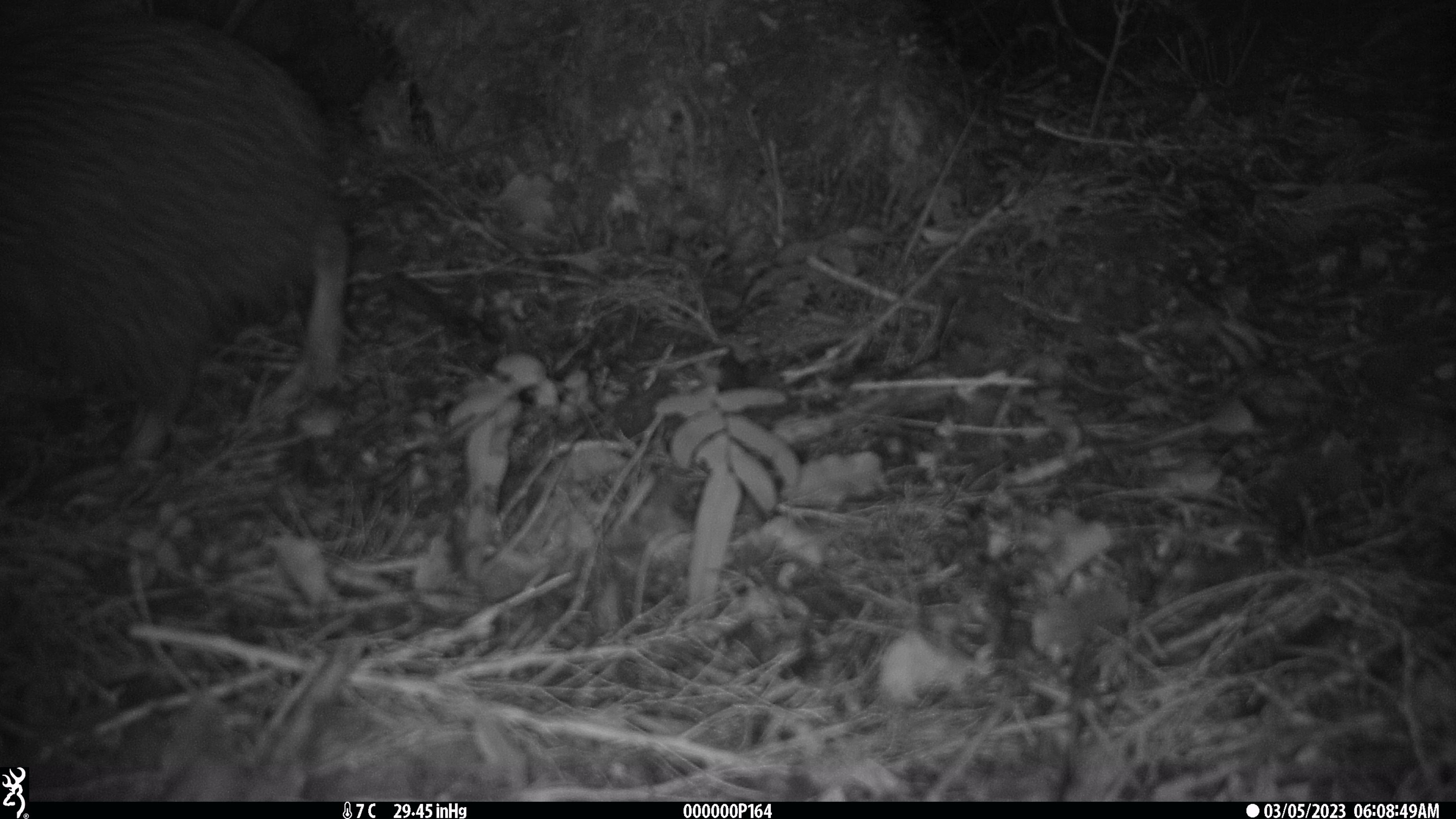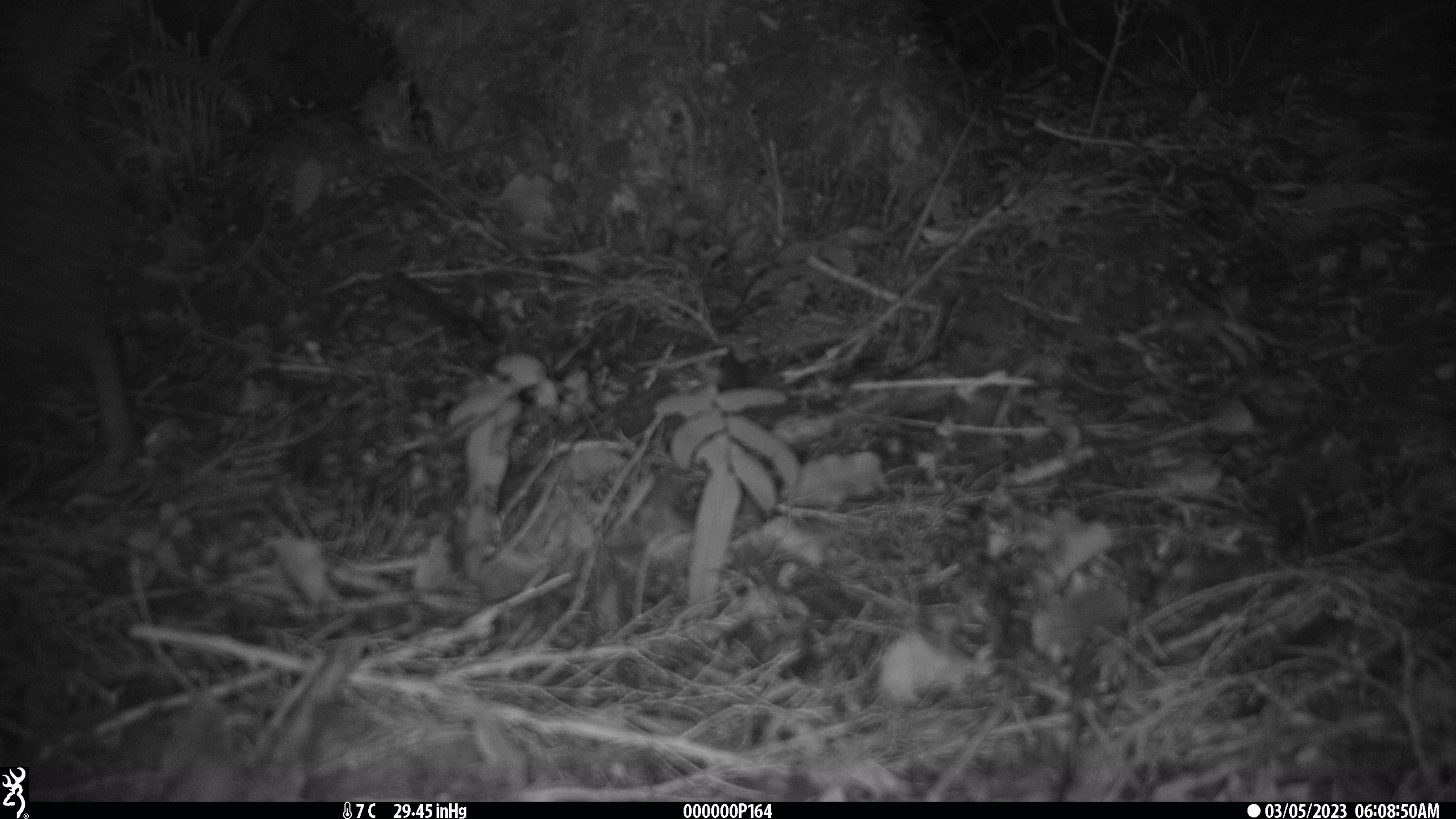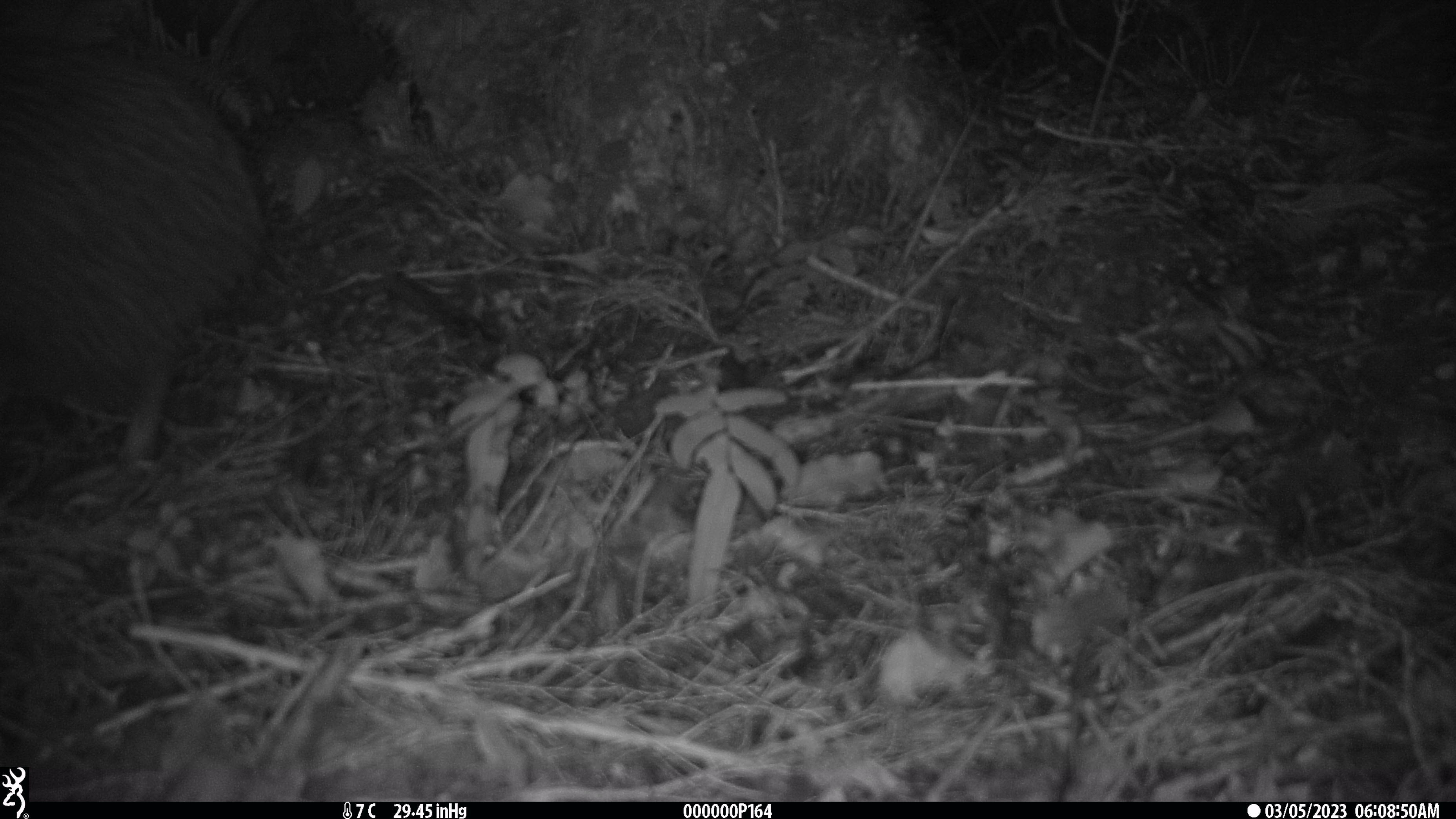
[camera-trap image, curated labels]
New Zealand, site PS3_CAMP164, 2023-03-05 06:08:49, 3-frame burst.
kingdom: Animalia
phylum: Chordata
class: Aves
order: Apterygiformes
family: Apterygidae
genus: Apteryx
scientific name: Apteryx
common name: kiwi